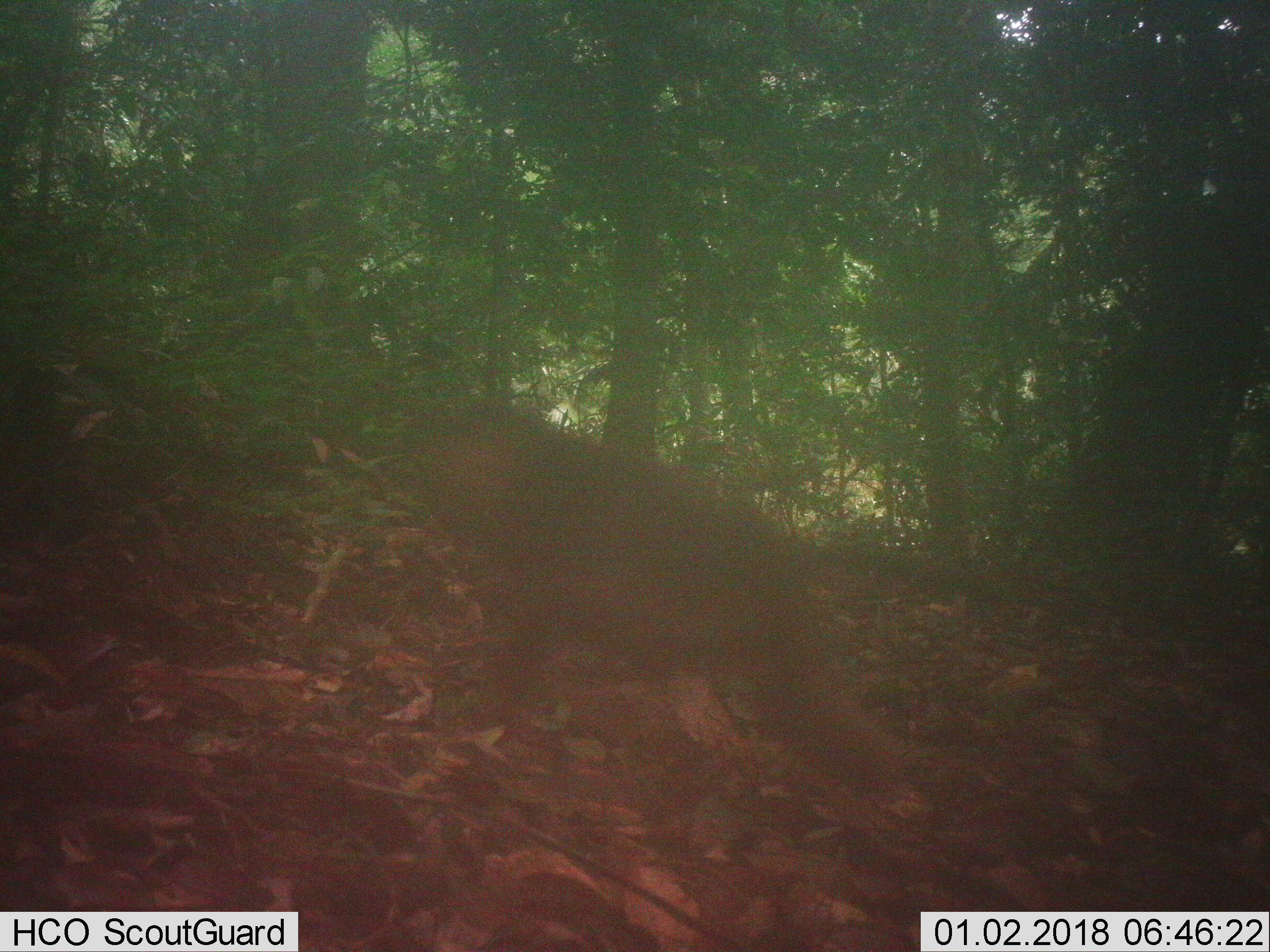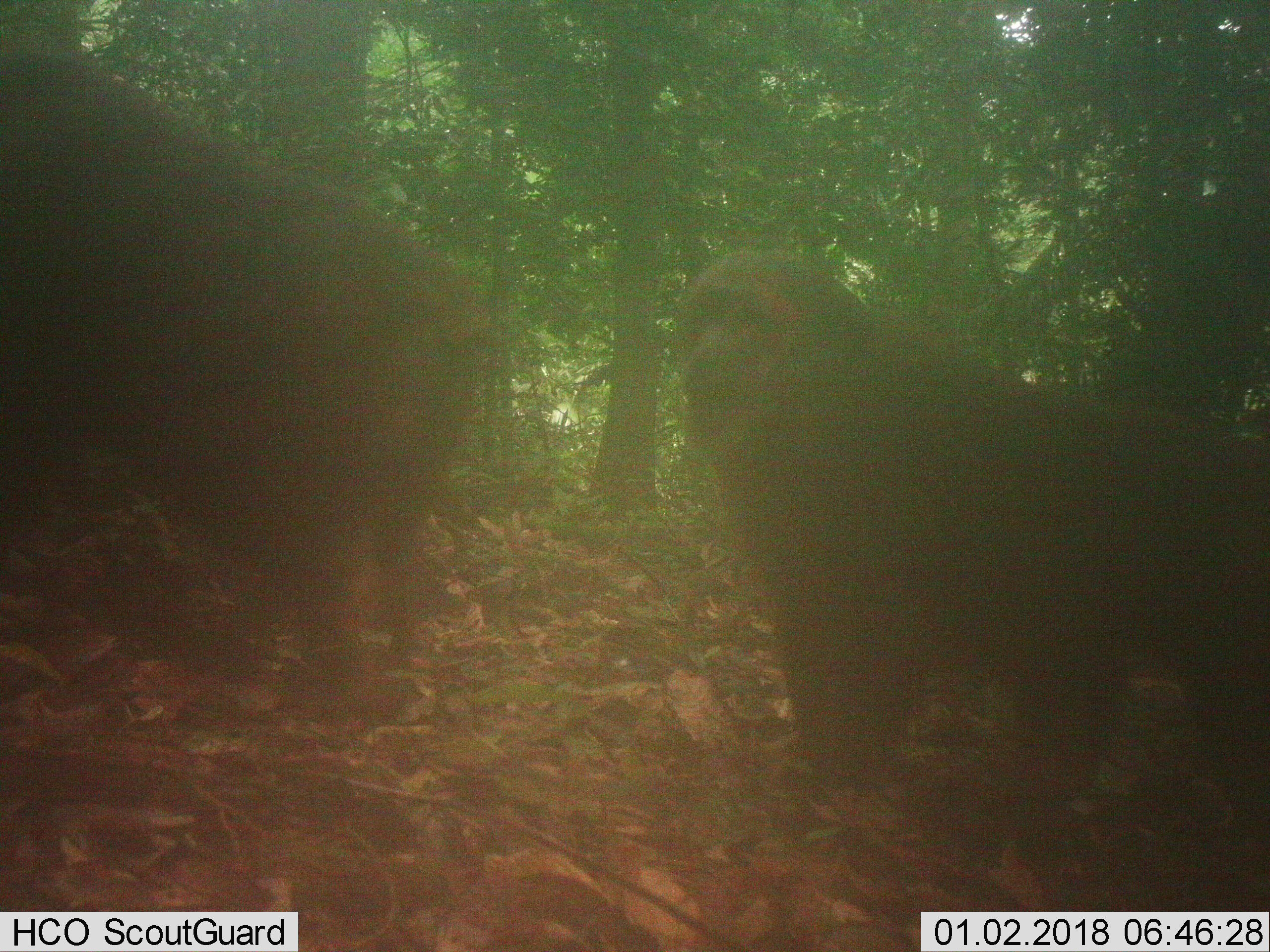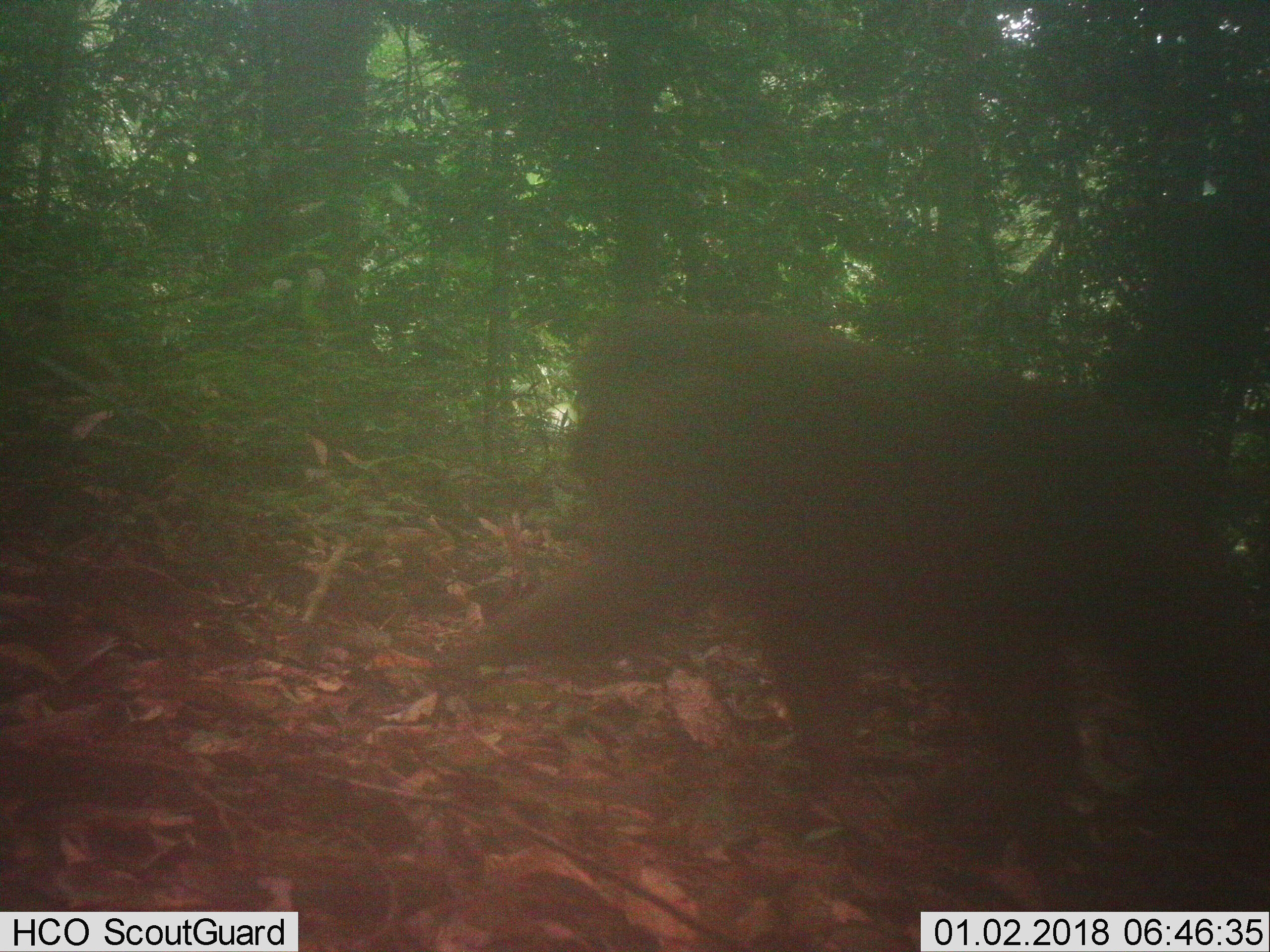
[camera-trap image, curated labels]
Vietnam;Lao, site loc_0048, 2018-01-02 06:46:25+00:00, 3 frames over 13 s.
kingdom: Animalia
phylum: Chordata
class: Mammalia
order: Primates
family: Cercopithecidae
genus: Macaca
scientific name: Macaca arctoides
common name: stump-tailed macaque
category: stump tailed macaque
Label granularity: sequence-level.